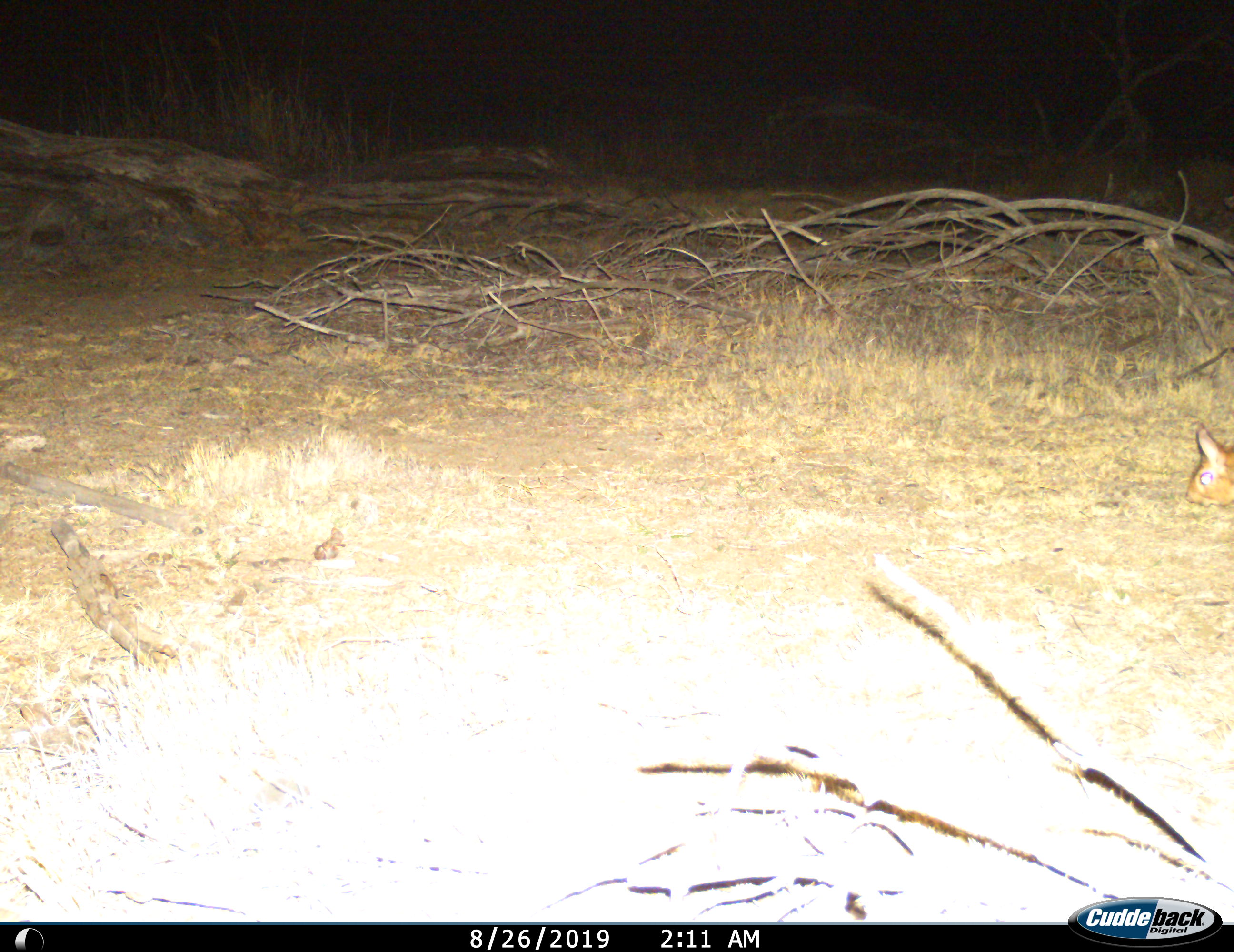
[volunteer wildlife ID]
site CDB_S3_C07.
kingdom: Animalia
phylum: Chordata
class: Mammalia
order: Rodentia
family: Pedetidae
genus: Pedetes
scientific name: Pedetes capensis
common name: springhare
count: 1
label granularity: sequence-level